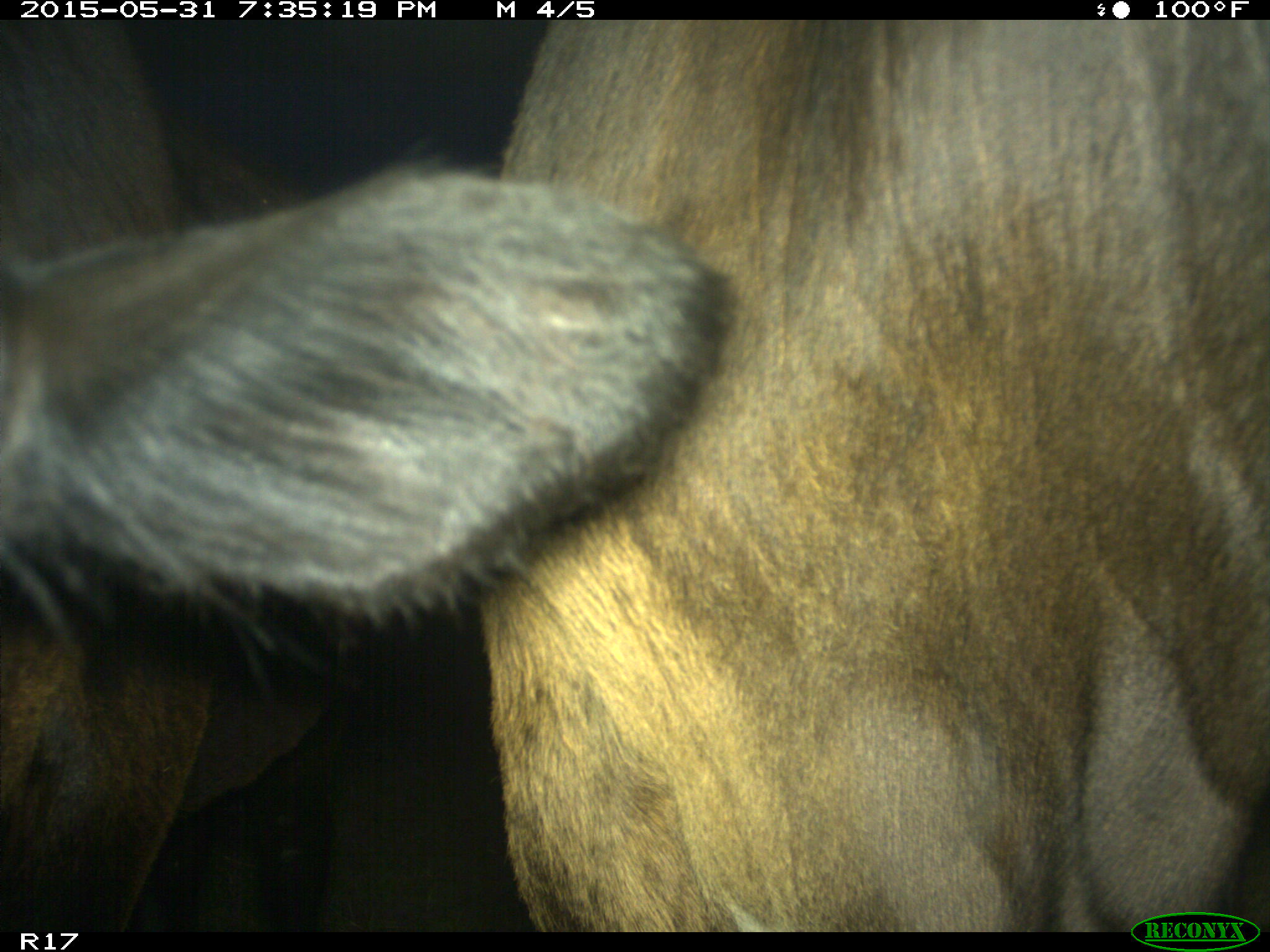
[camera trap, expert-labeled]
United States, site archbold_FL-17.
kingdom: Animalia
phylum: Chordata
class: Mammalia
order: Artiodactyla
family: Bovidae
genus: Bos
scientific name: Bos taurus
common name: domestic cow